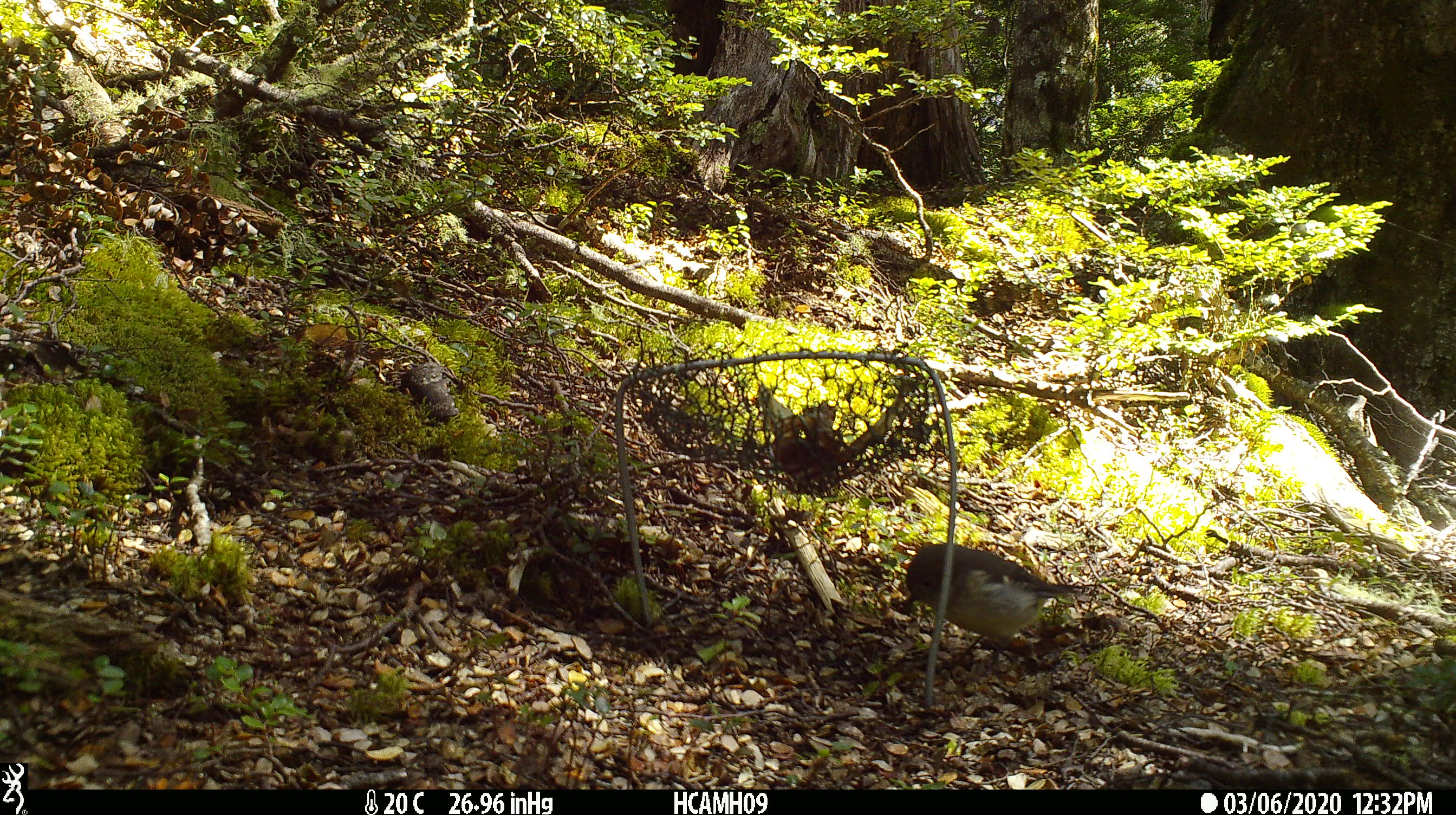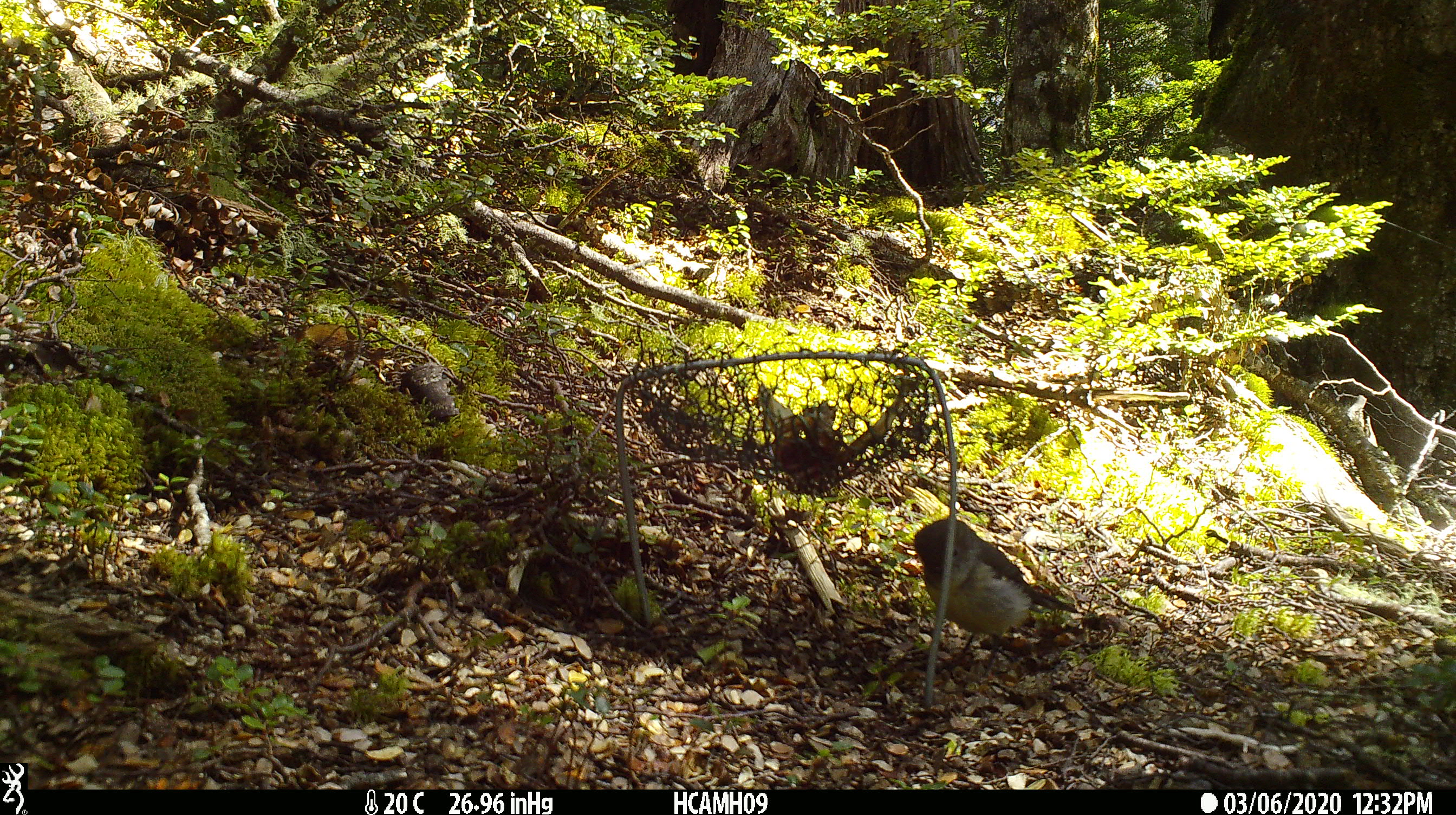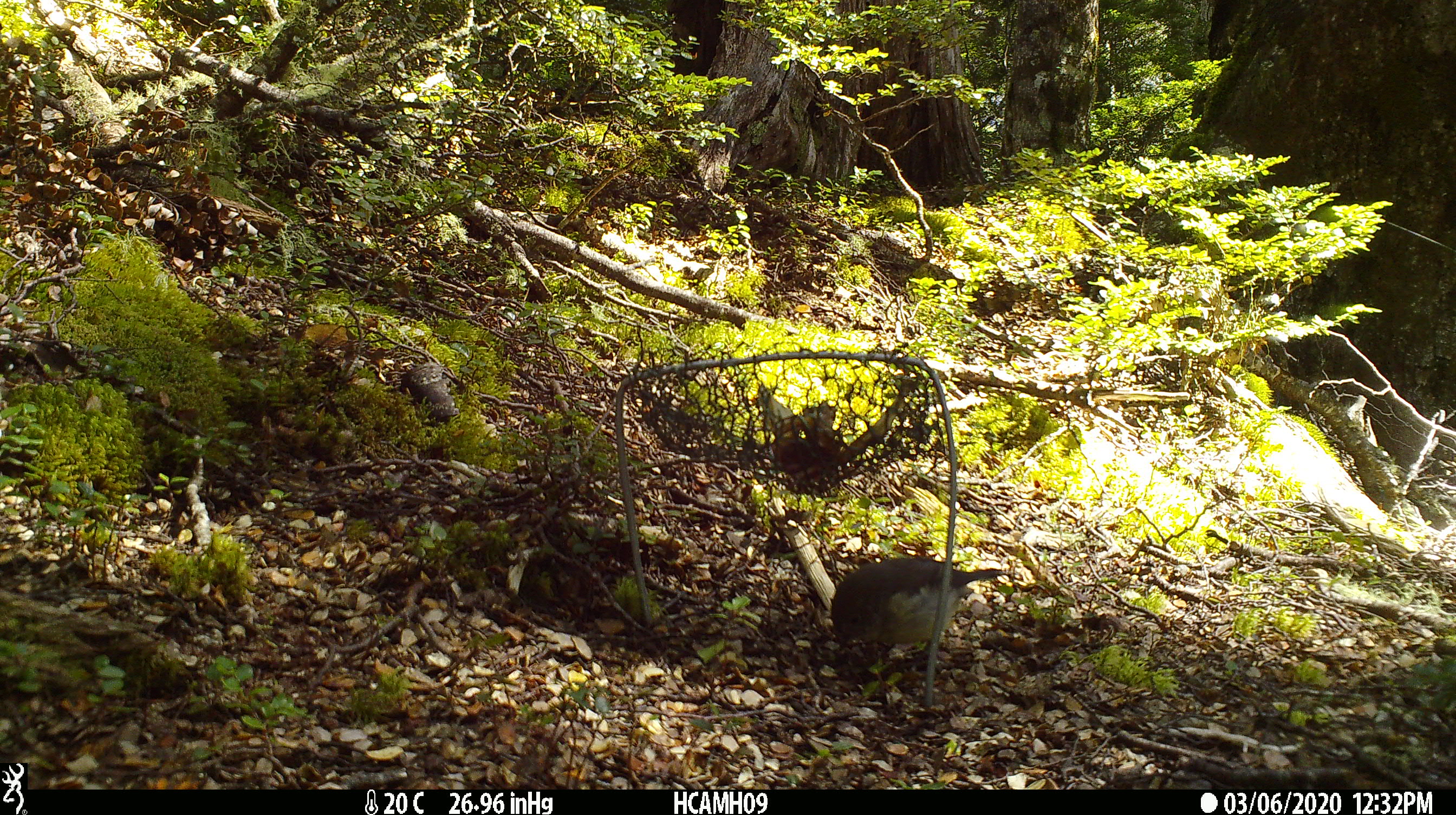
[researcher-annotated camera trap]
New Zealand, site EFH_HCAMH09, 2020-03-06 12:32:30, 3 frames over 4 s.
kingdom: Animalia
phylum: Chordata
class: Aves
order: Passeriformes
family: Petroicidae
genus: Petroica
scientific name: Petroica macrocephala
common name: tomtit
Tomtit (Petroica macrocephala).